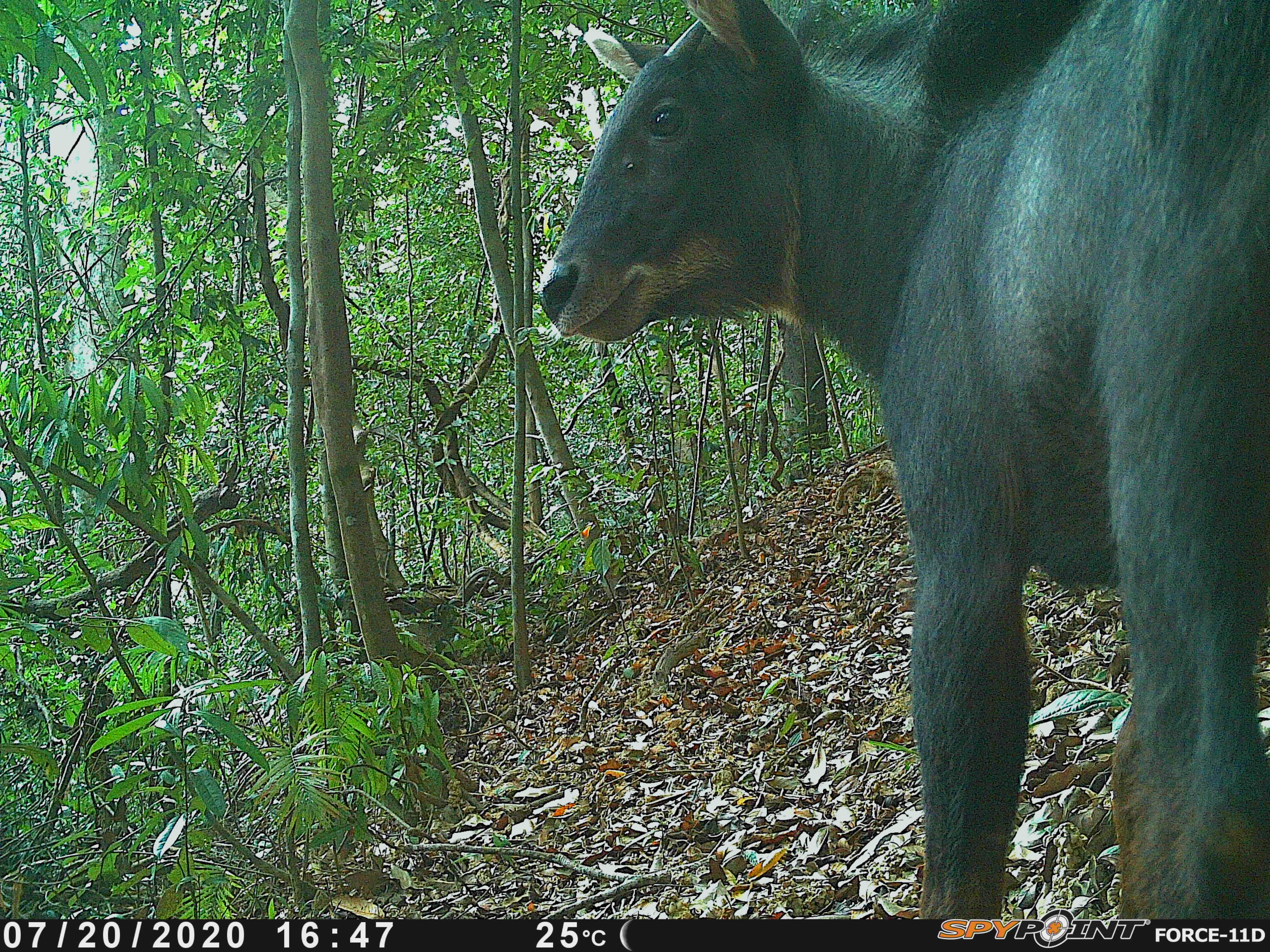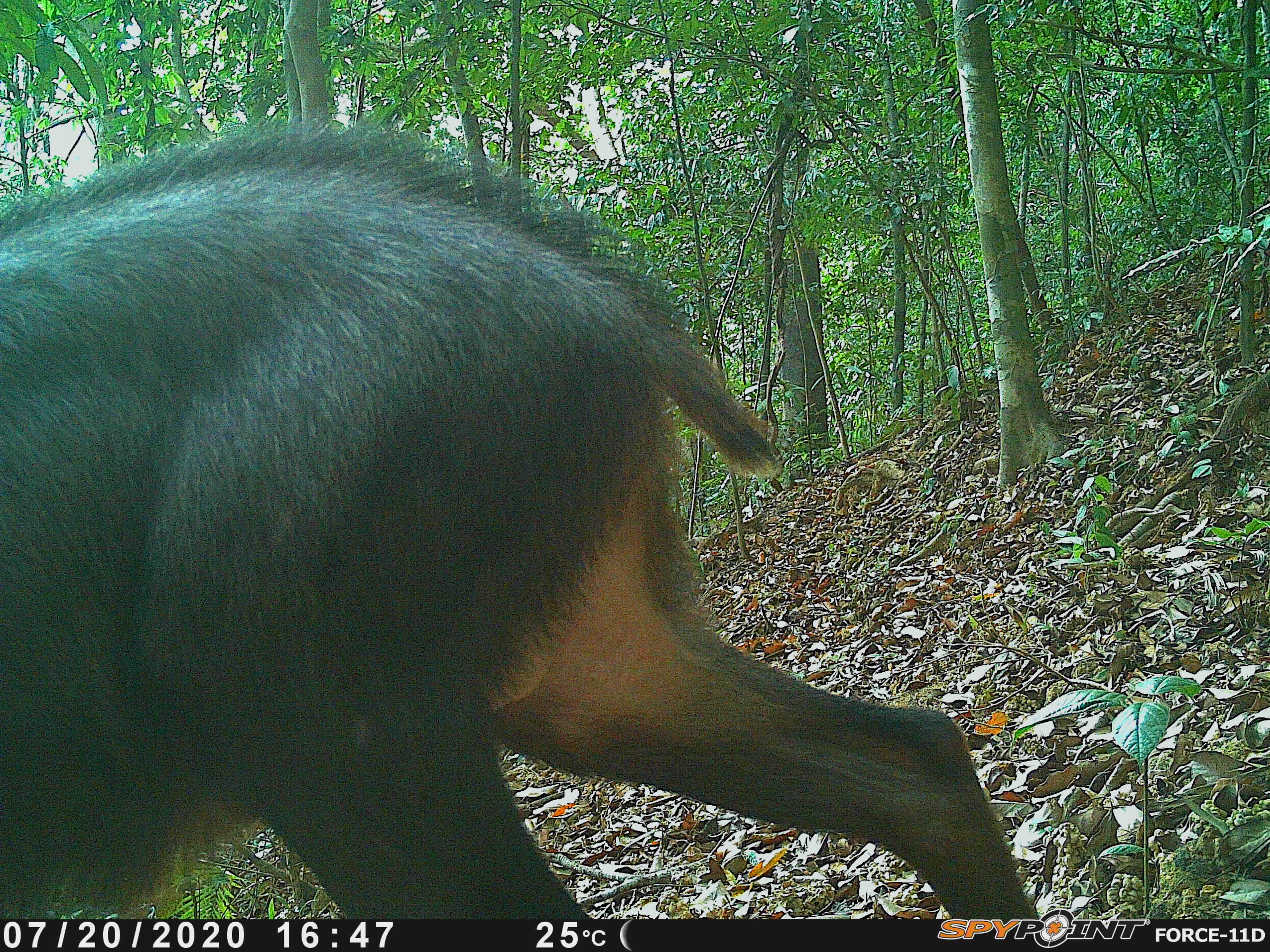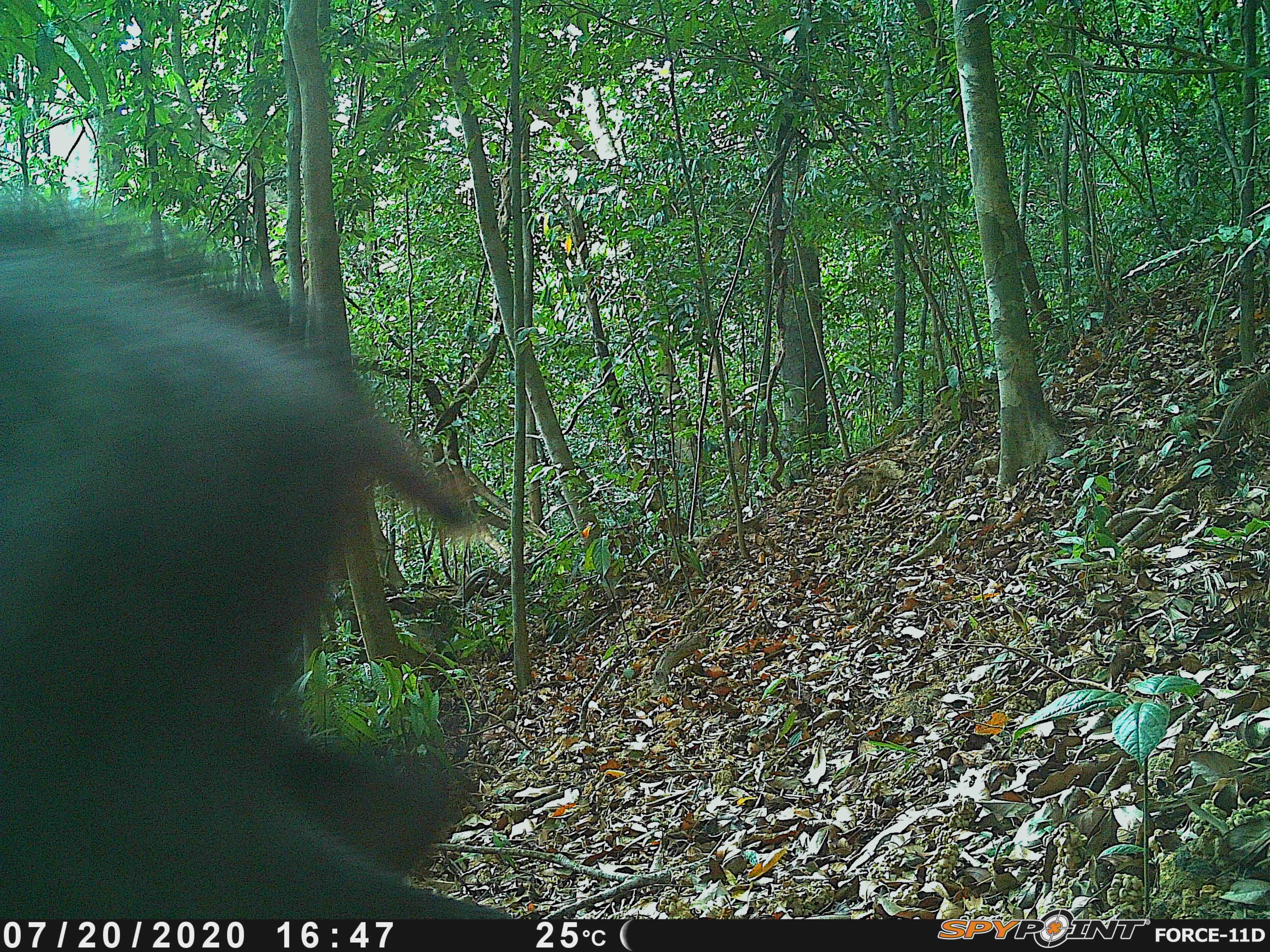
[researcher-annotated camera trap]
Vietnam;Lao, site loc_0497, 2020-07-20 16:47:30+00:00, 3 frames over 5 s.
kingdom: Animalia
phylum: Chordata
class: Mammalia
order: Artiodactyla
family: Bovidae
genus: Capricornis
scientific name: Capricornis sumatraensis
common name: chinese serow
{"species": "chinese serow (Capricornis sumatraensis)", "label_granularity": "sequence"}